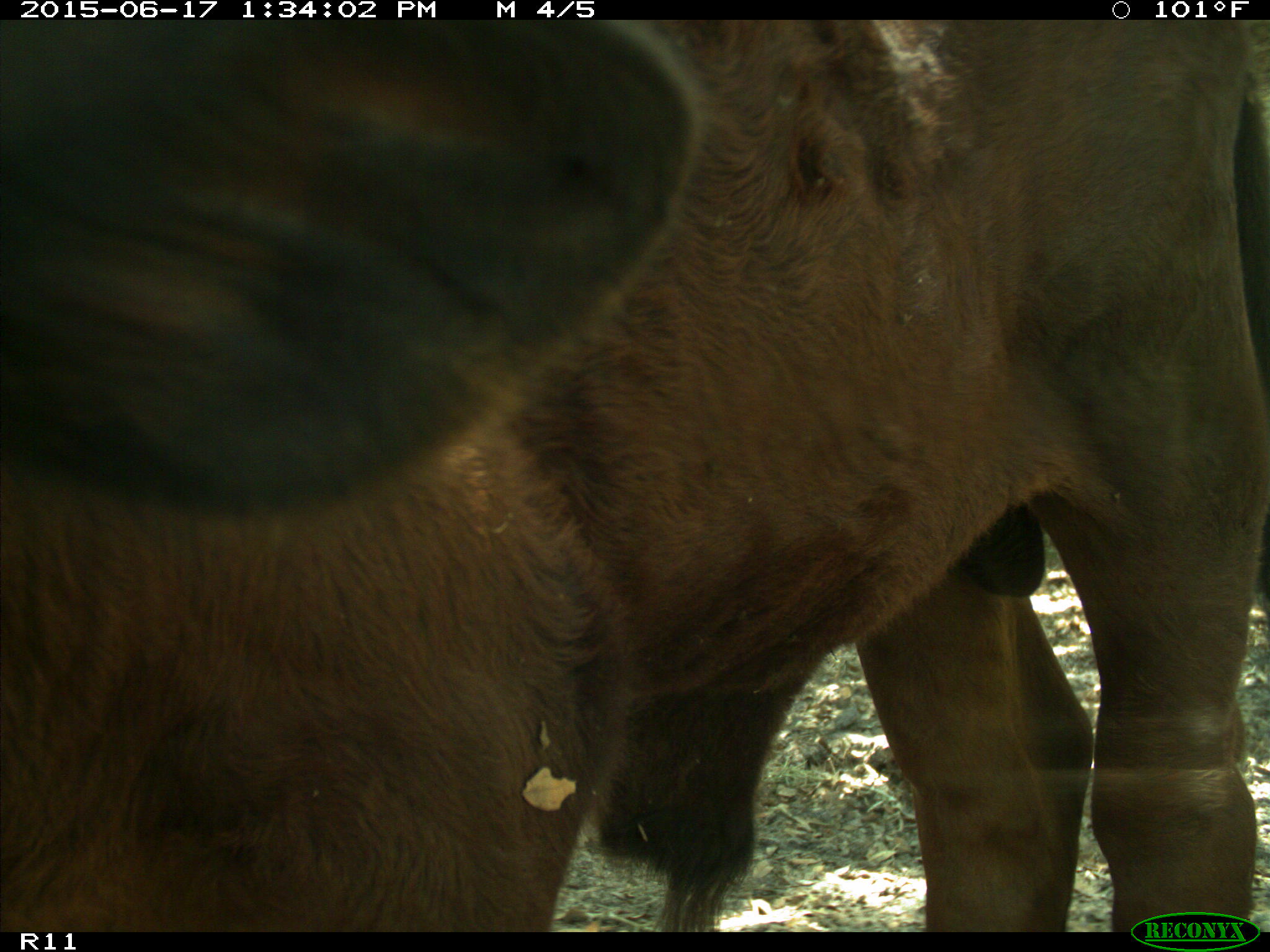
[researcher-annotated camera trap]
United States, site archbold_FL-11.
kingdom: Animalia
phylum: Chordata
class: Mammalia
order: Artiodactyla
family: Bovidae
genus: Bos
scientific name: Bos taurus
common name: domestic cow